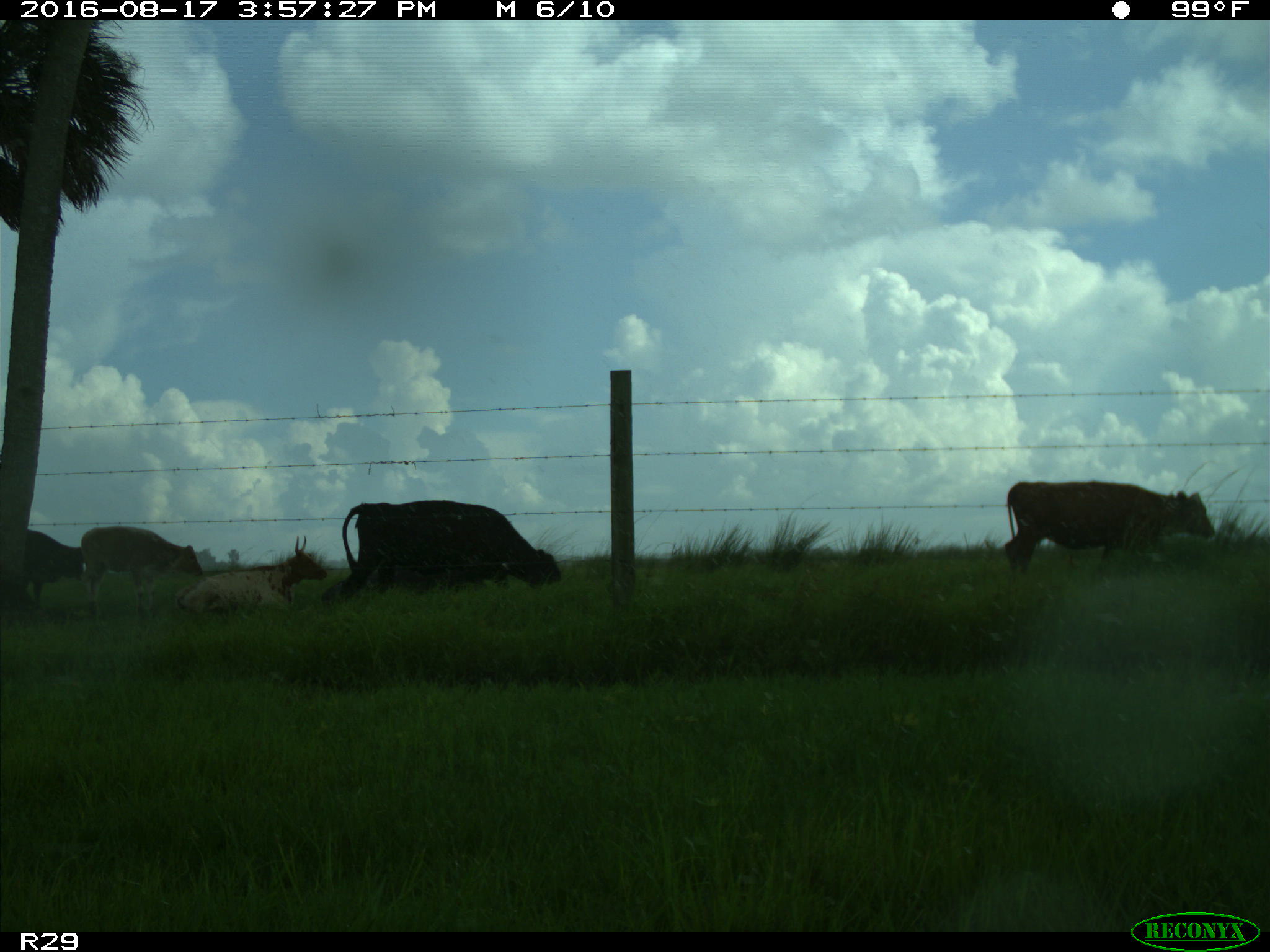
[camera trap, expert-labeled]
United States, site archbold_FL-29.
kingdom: Animalia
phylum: Chordata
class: Mammalia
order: Artiodactyla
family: Bovidae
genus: Bos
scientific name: Bos taurus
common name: domestic cow